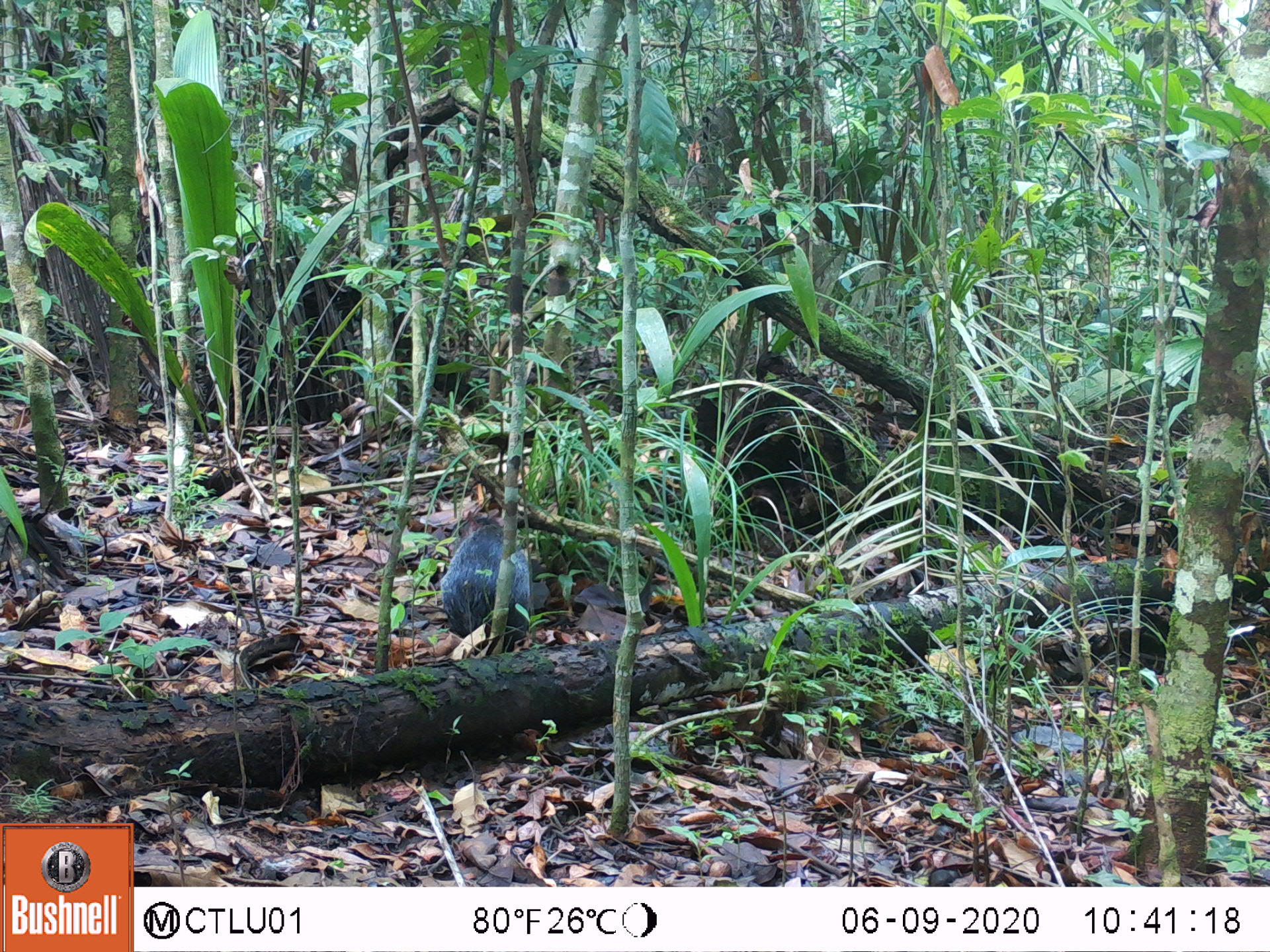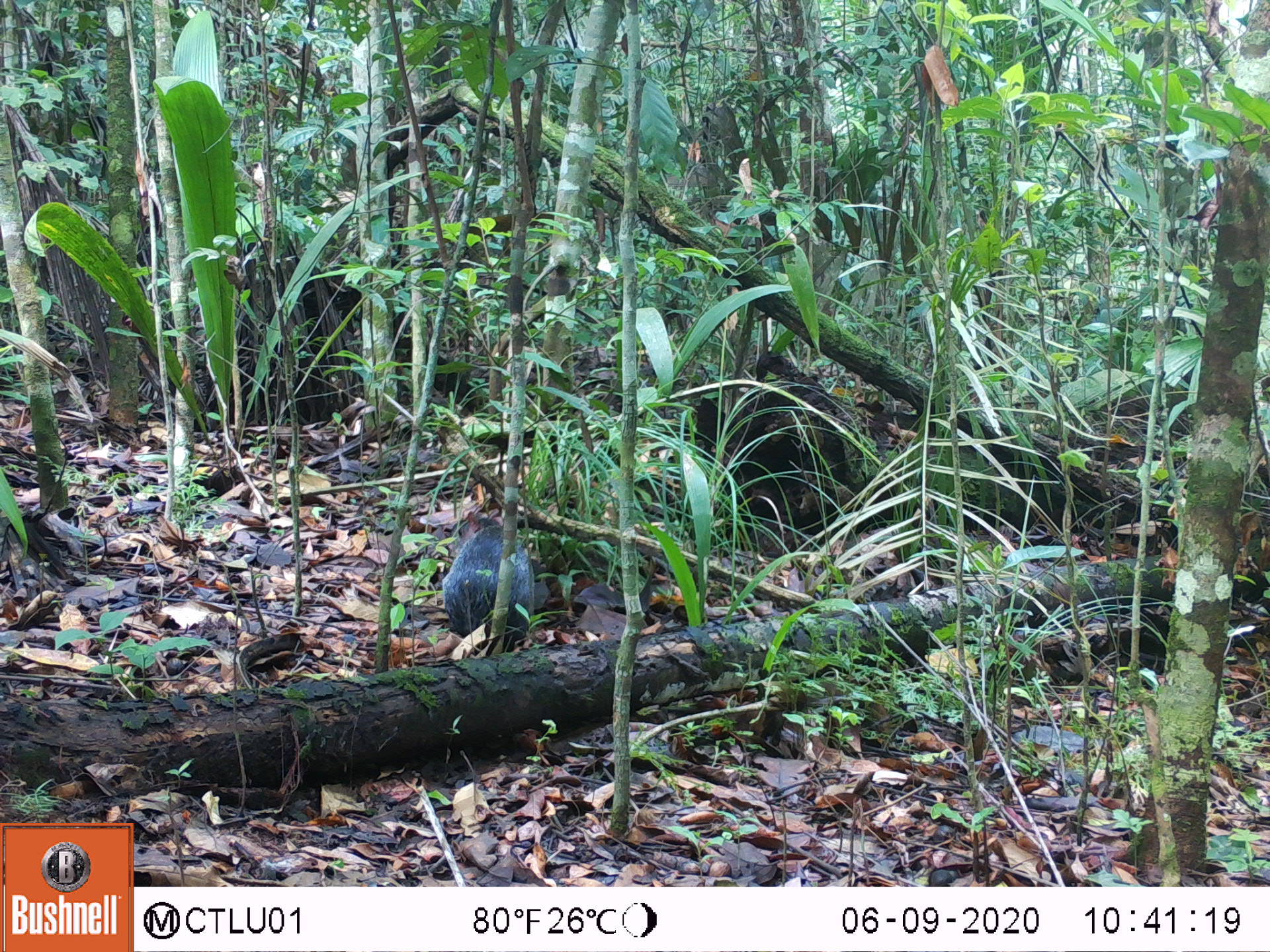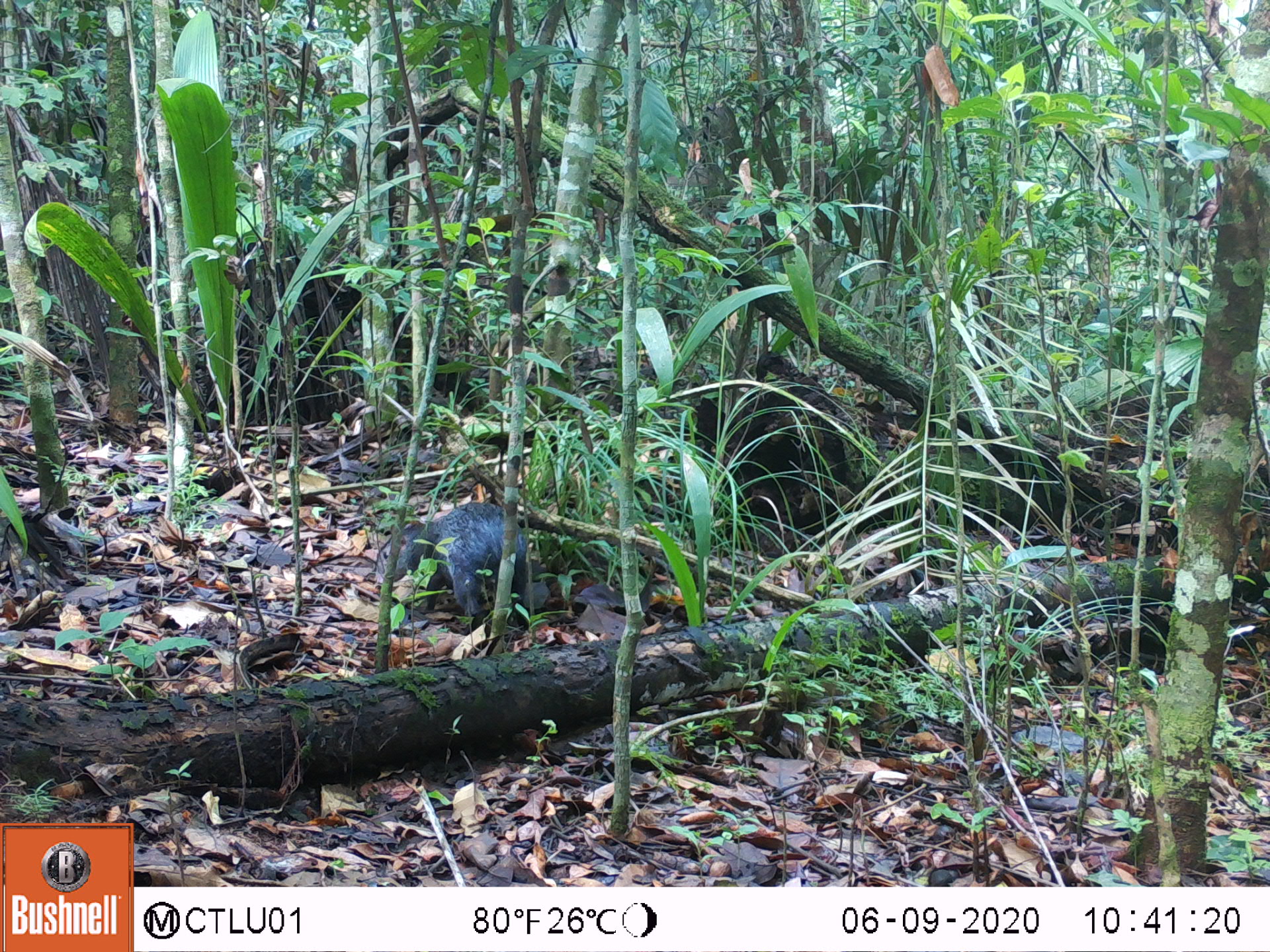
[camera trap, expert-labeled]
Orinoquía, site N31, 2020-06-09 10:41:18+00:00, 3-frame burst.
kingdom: Animalia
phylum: Chordata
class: Mammalia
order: Rodentia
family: Dasyproctidae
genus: Dasyprocta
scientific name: Dasyprocta fuliginosa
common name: black agouti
Black agouti (Dasyprocta fuliginosa).